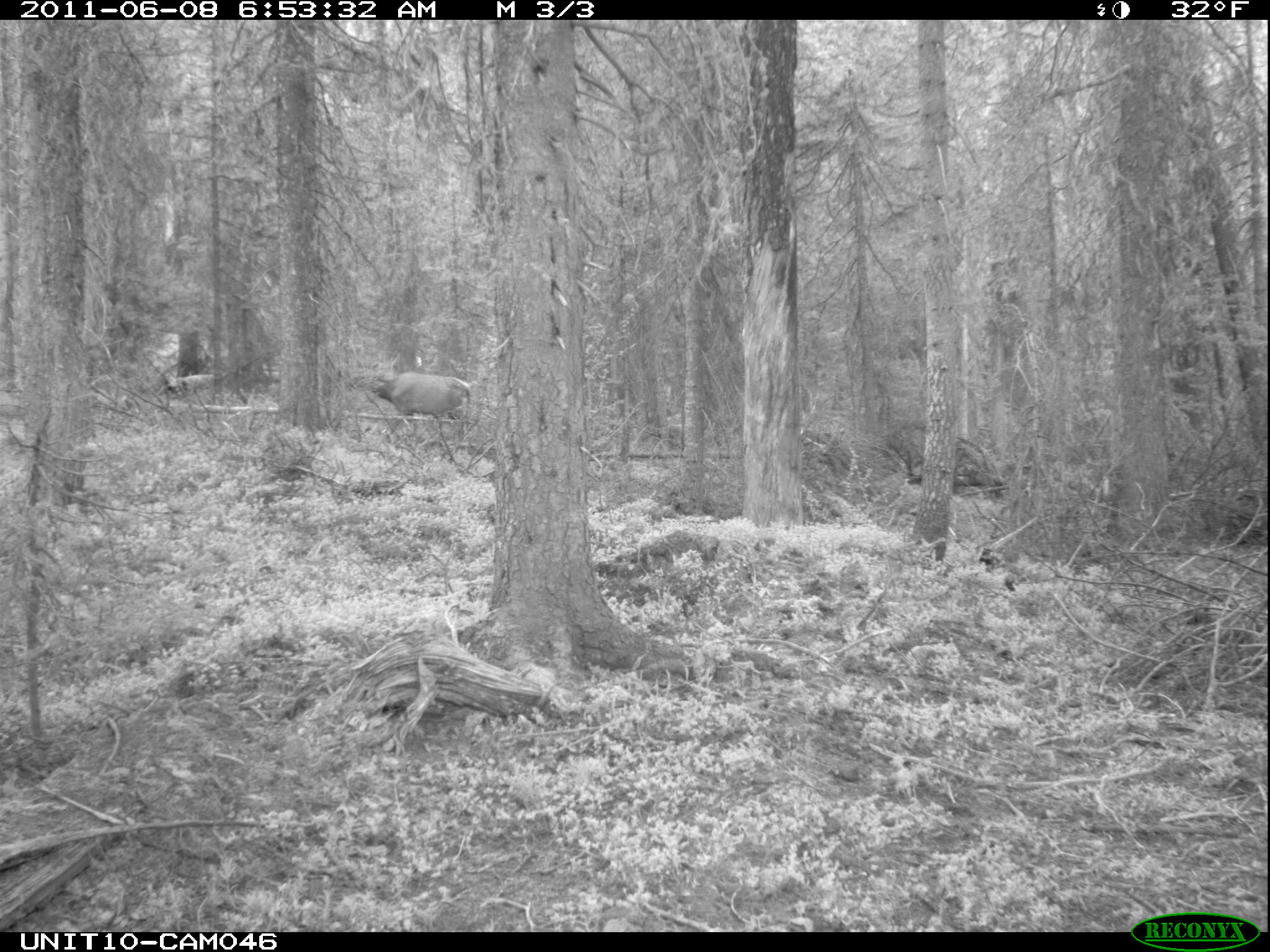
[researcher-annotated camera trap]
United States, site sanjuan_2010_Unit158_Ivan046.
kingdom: Animalia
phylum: Chordata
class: Mammalia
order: Artiodactyla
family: Cervidae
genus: Cervus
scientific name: Cervus elaphus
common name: red deer